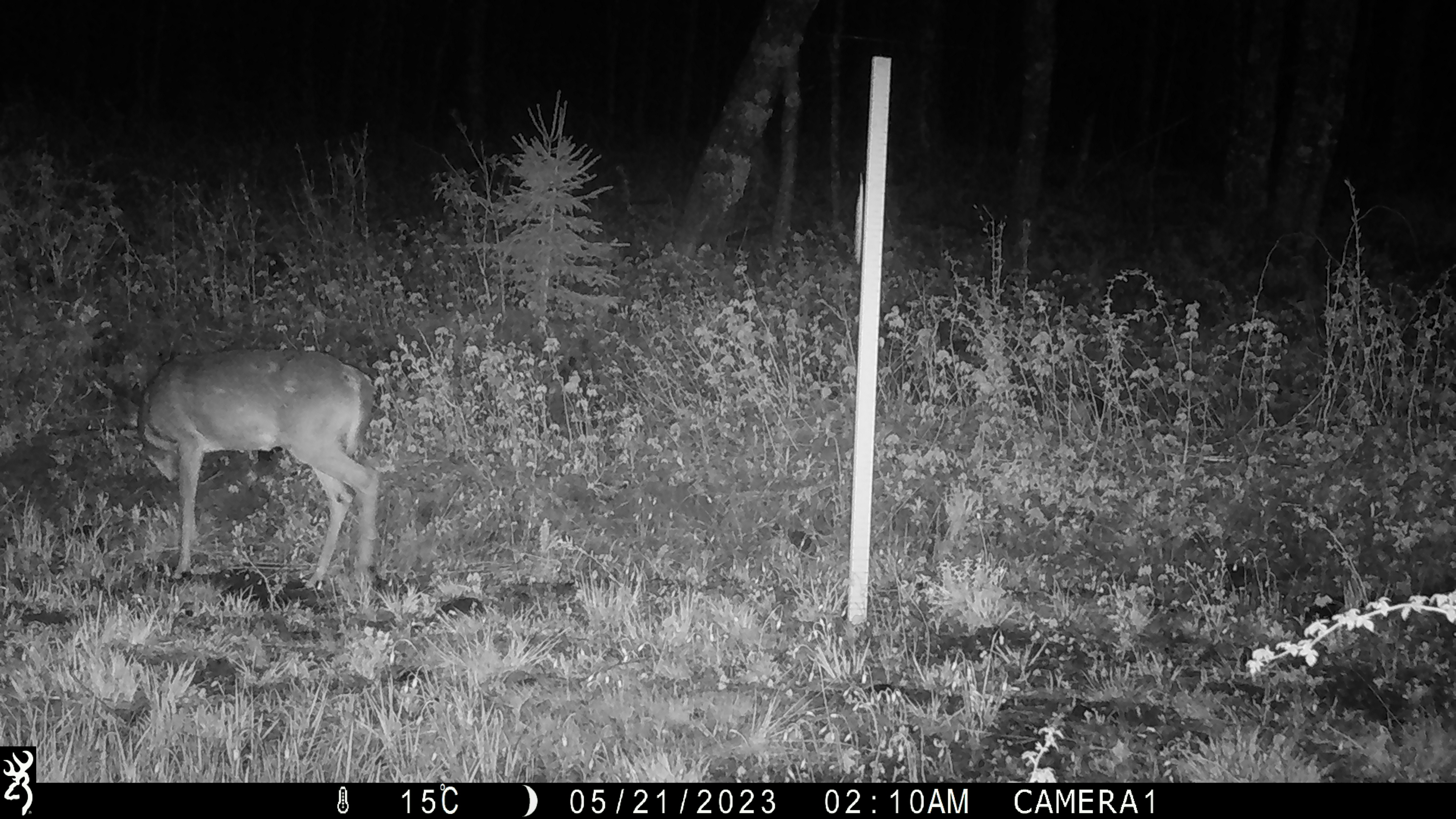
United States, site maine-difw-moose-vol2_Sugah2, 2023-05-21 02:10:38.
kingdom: Animalia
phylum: Chordata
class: Mammalia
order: Artiodactyla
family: Cervidae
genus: Odocoileus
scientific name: Odocoileus virginianus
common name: white-tailed deer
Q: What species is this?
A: White-tailed deer (Odocoileus virginianus).